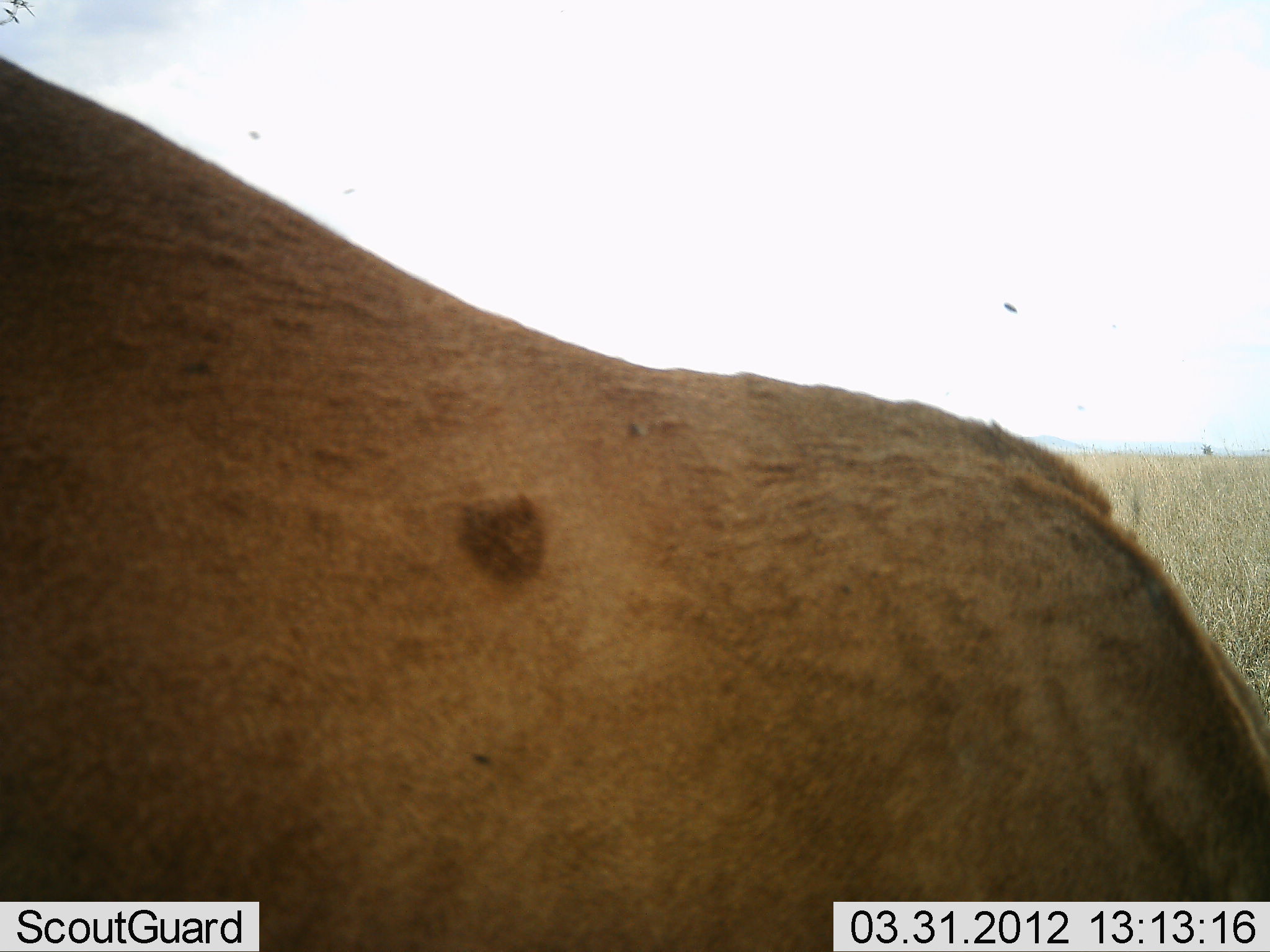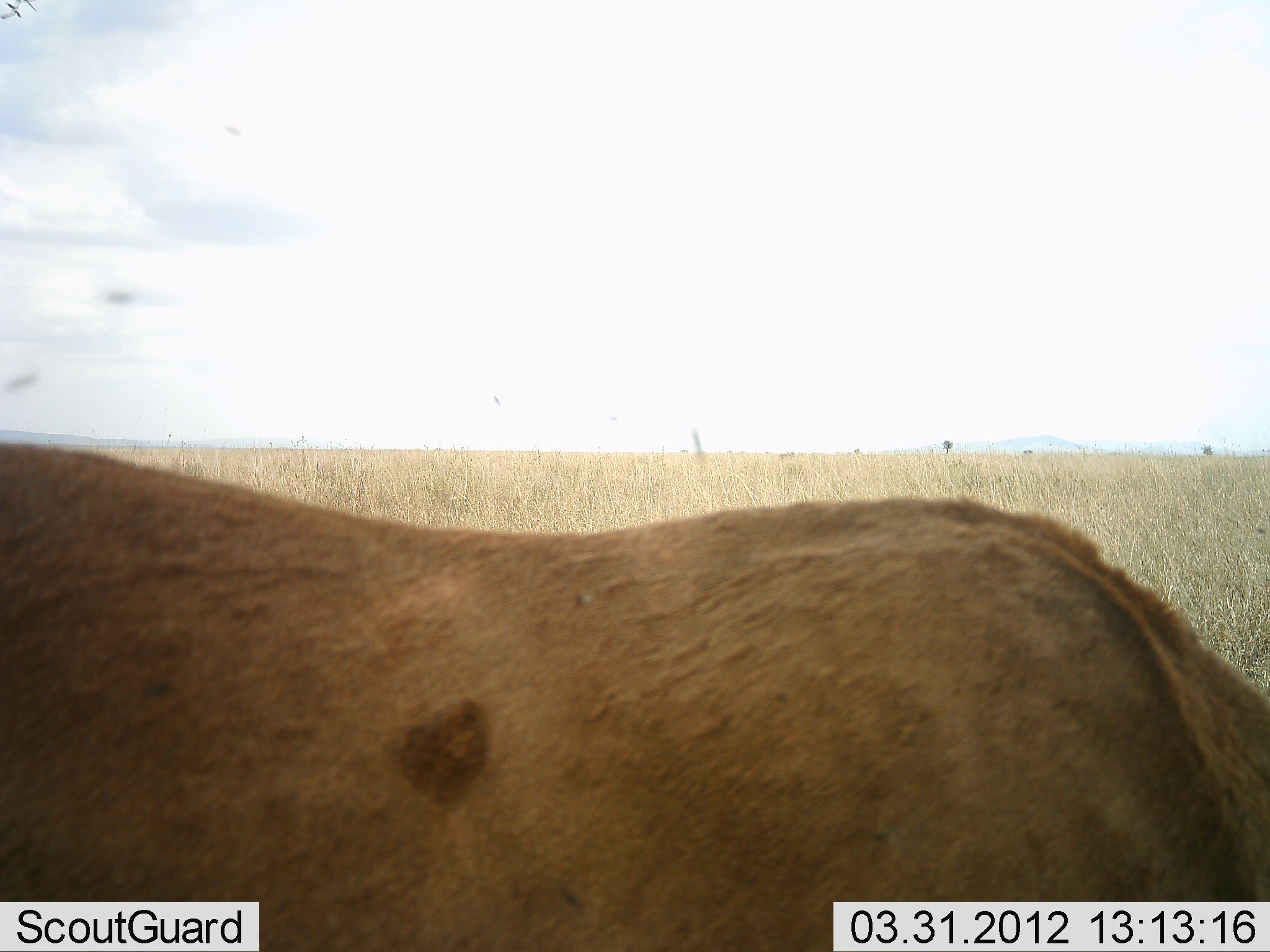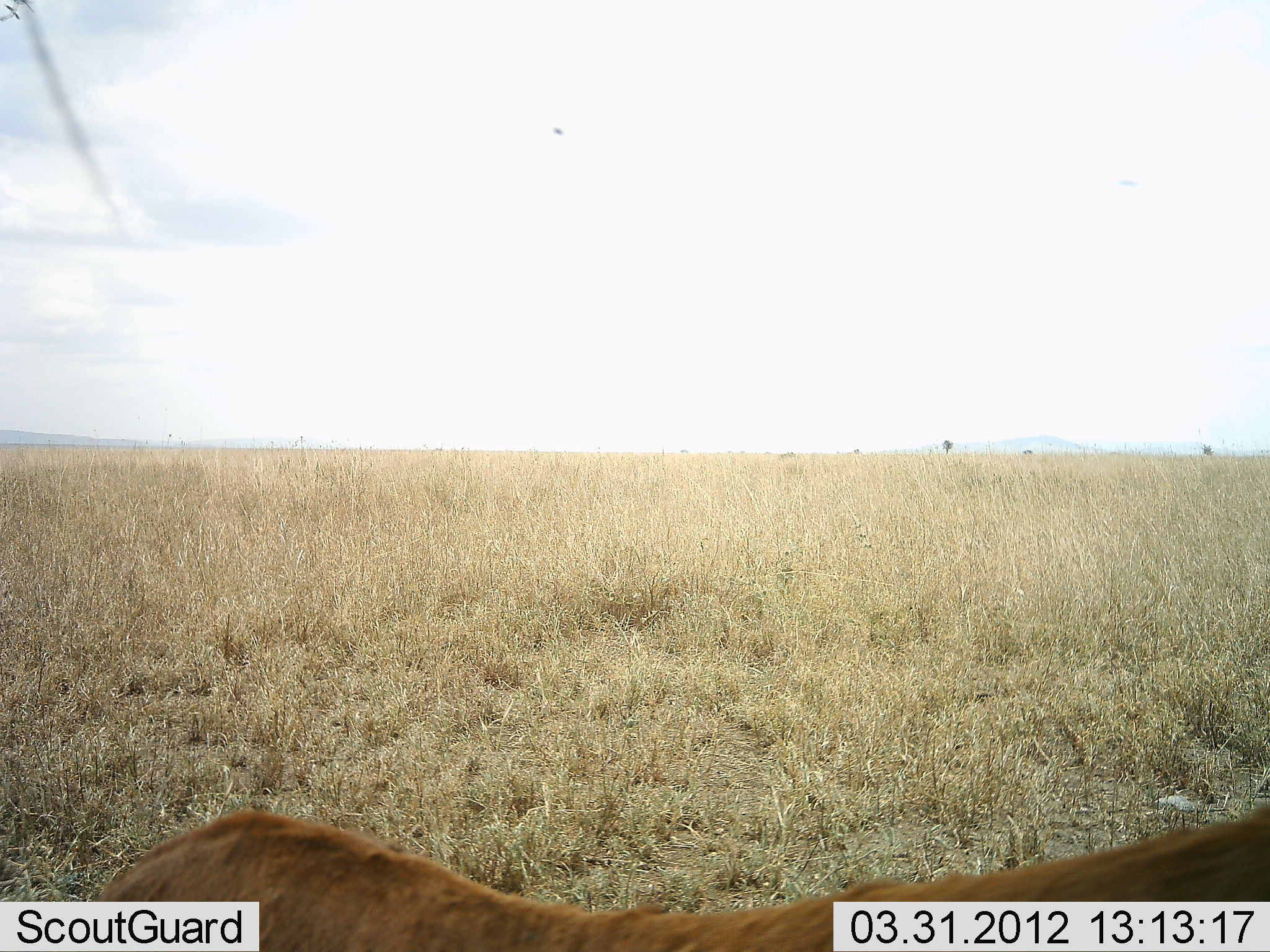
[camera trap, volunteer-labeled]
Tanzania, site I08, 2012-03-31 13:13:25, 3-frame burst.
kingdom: Animalia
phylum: Chordata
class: Mammalia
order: Carnivora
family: Felidae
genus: Panthera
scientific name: Panthera leo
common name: lion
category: lionfemale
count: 1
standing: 29%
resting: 47%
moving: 29%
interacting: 0%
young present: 0%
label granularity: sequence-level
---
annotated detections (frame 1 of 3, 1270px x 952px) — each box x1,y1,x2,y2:
animal: 0,53,1263,950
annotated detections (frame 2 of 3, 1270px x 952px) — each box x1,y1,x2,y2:
animal: 1,443,1270,951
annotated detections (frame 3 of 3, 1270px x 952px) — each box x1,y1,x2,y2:
animal: 94,808,1270,950; 550,125,563,137